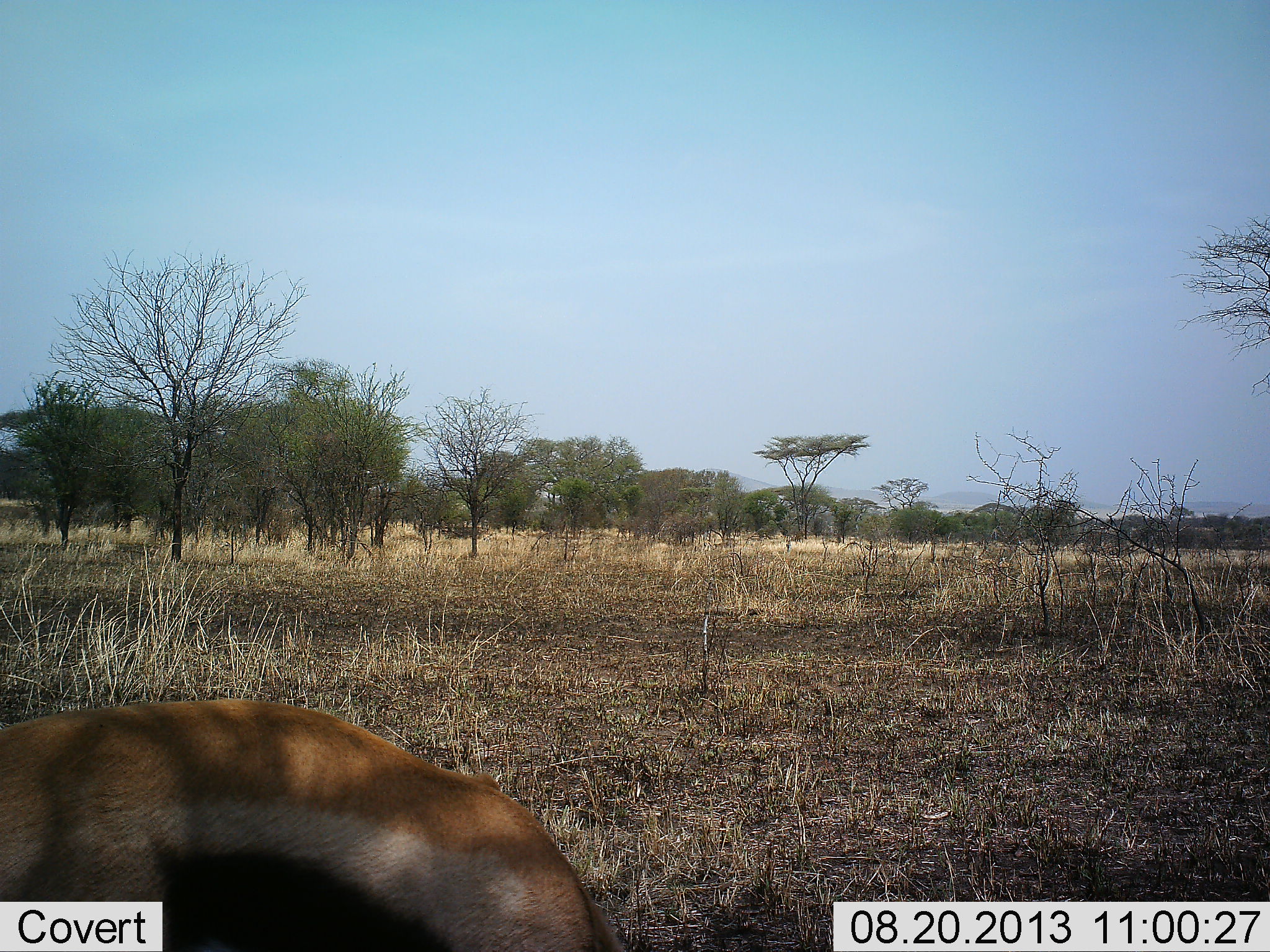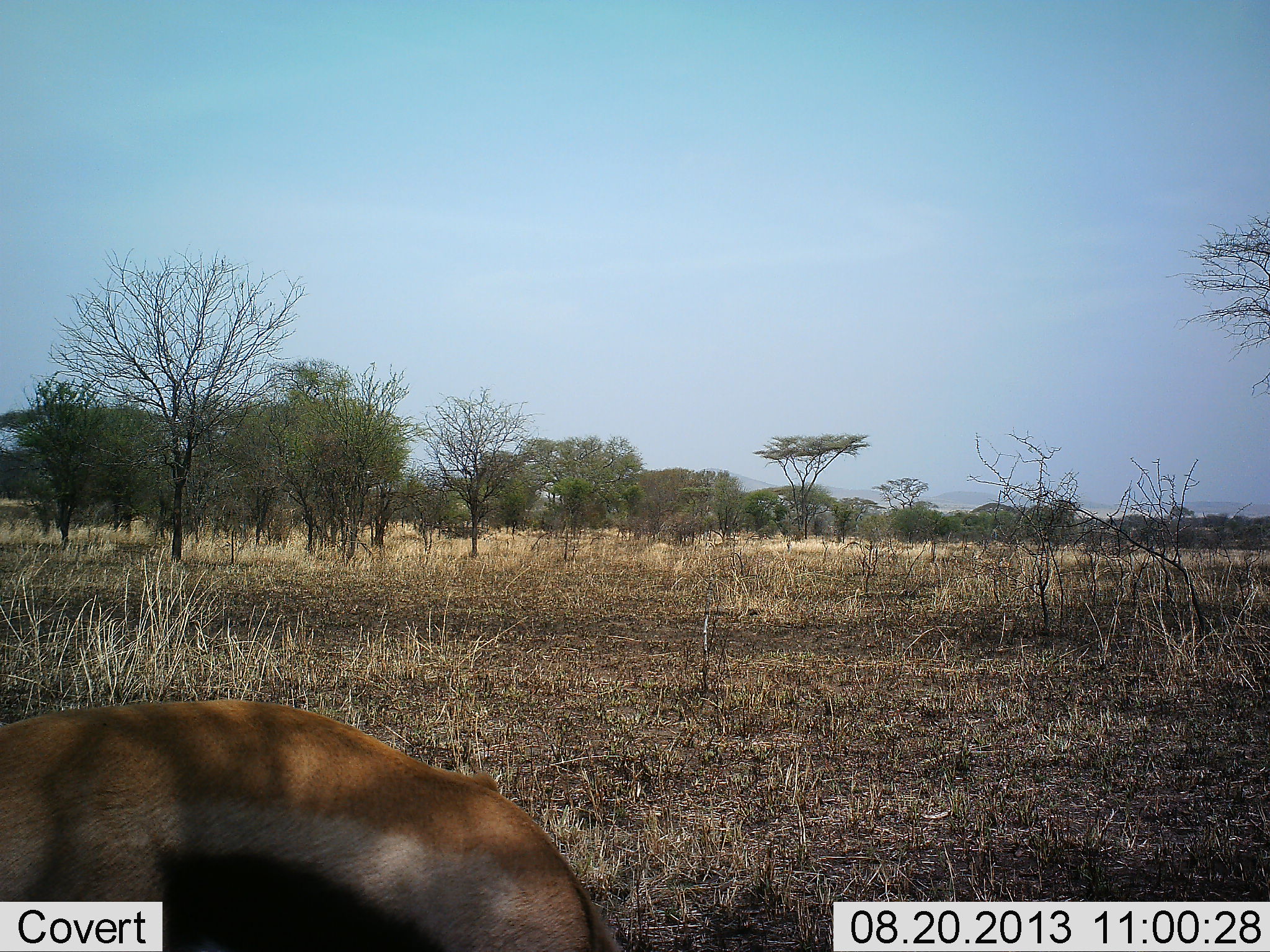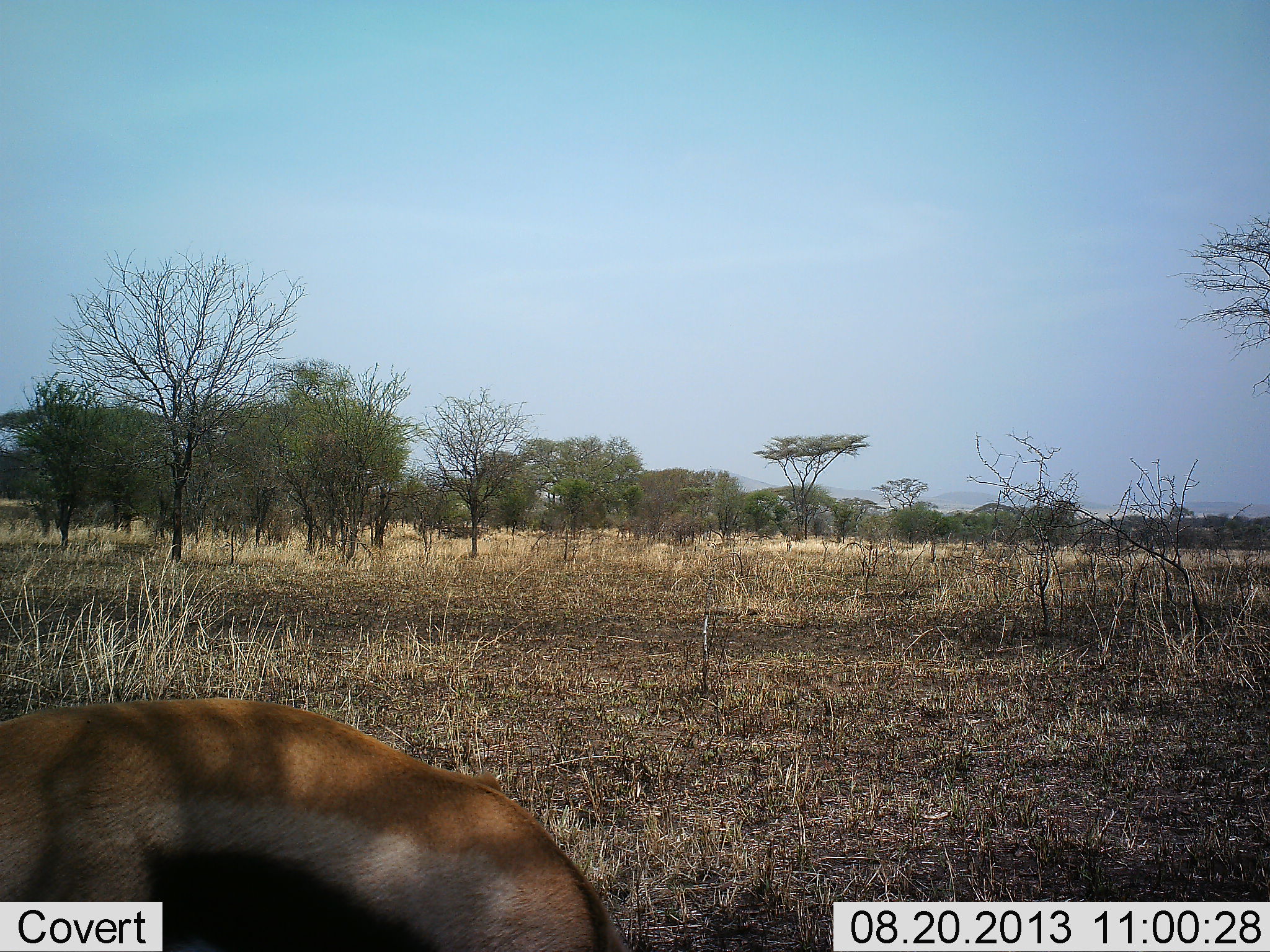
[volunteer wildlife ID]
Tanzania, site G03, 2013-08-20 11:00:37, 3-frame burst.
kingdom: Animalia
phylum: Chordata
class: Mammalia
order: Artiodactyla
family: Bovidae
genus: Eudorcas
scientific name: Eudorcas thomsonii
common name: thomson's gazelle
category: gazellethomsons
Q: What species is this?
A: Gazellethomsons (thomson's gazelle) (Eudorcas thomsonii).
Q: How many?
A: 1.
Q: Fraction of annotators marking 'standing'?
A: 31%.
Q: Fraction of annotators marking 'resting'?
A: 0%.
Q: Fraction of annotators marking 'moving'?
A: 4%.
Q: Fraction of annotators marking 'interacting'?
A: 4%.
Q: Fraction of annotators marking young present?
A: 0%.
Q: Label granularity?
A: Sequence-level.